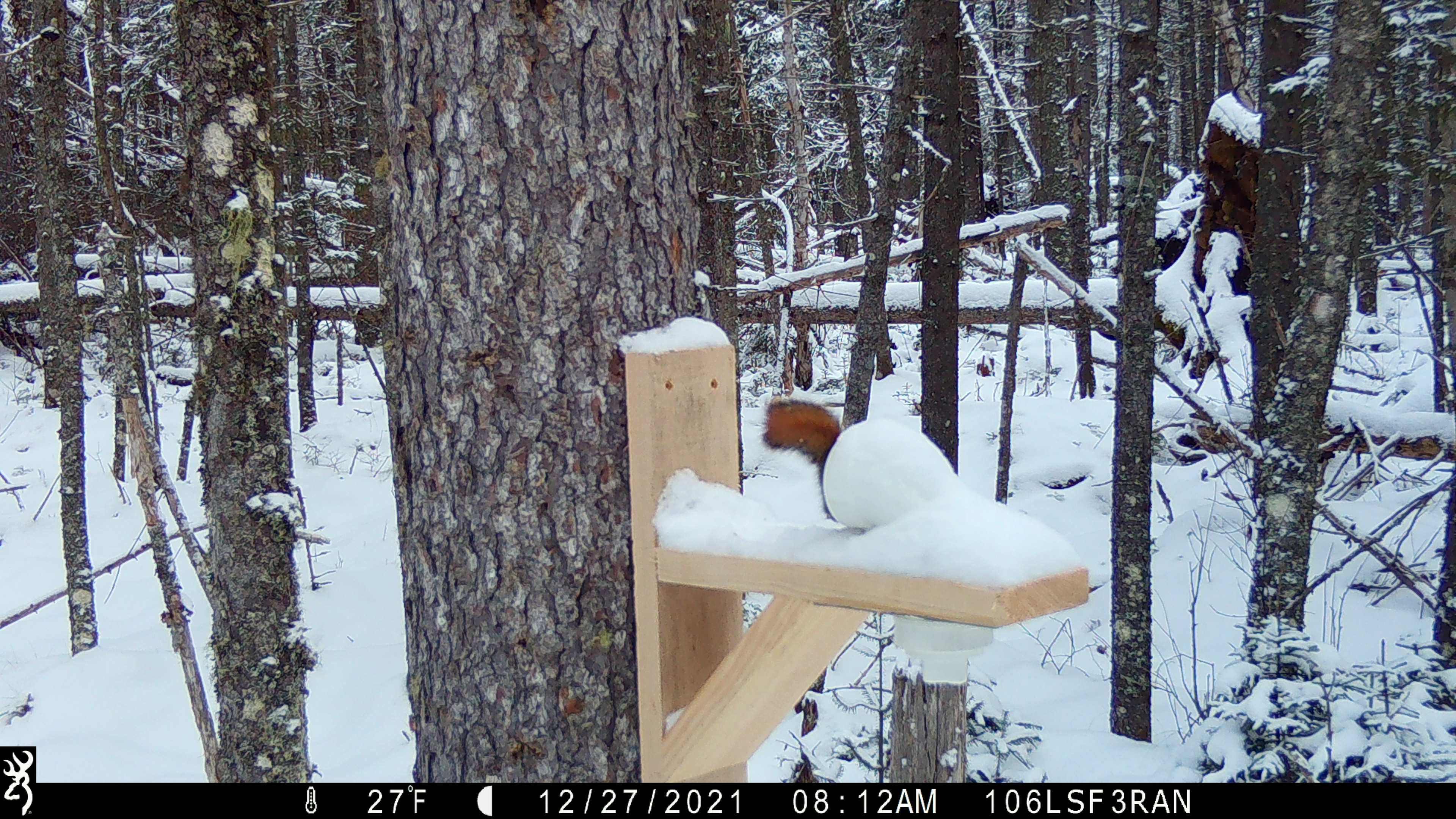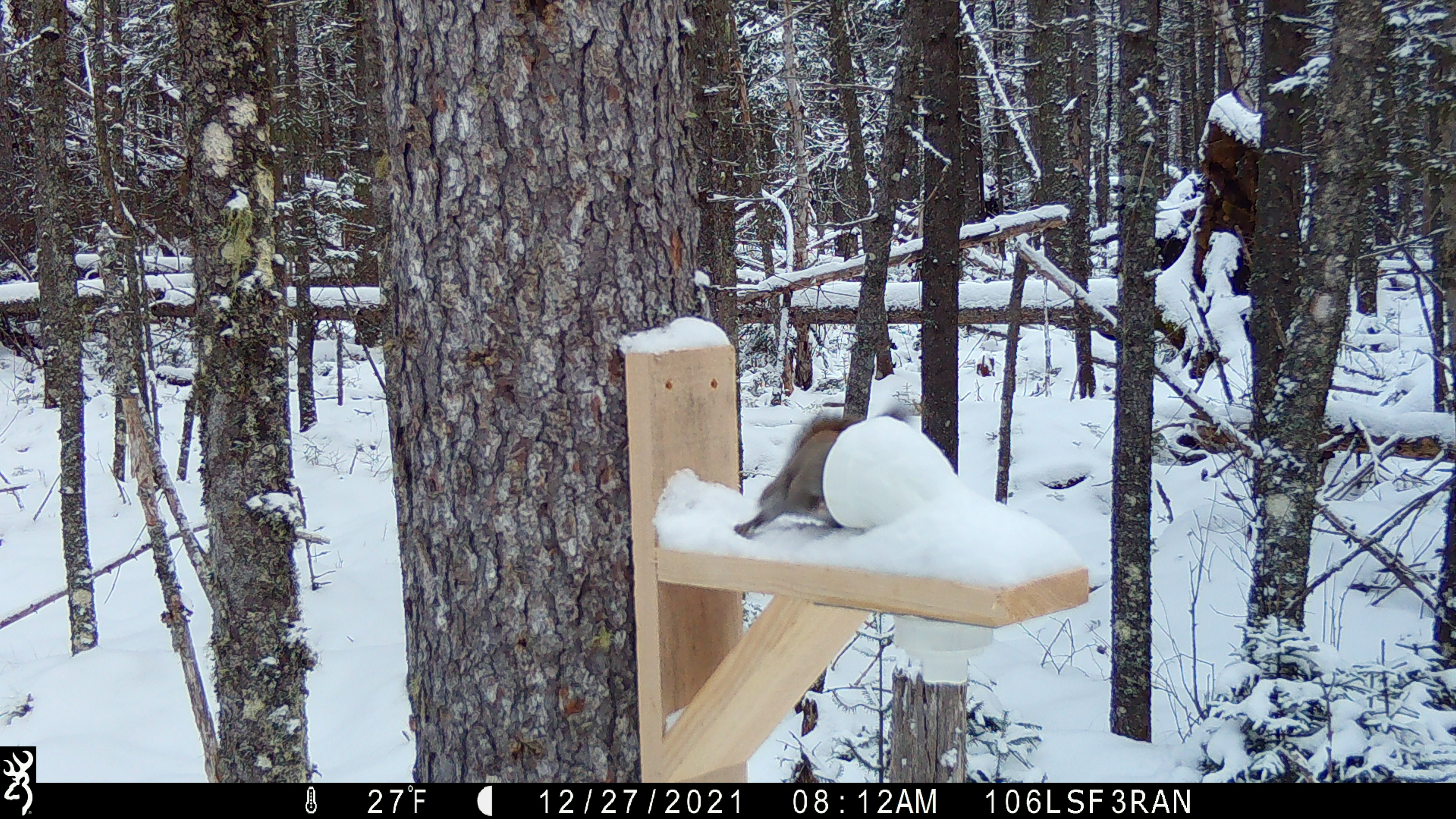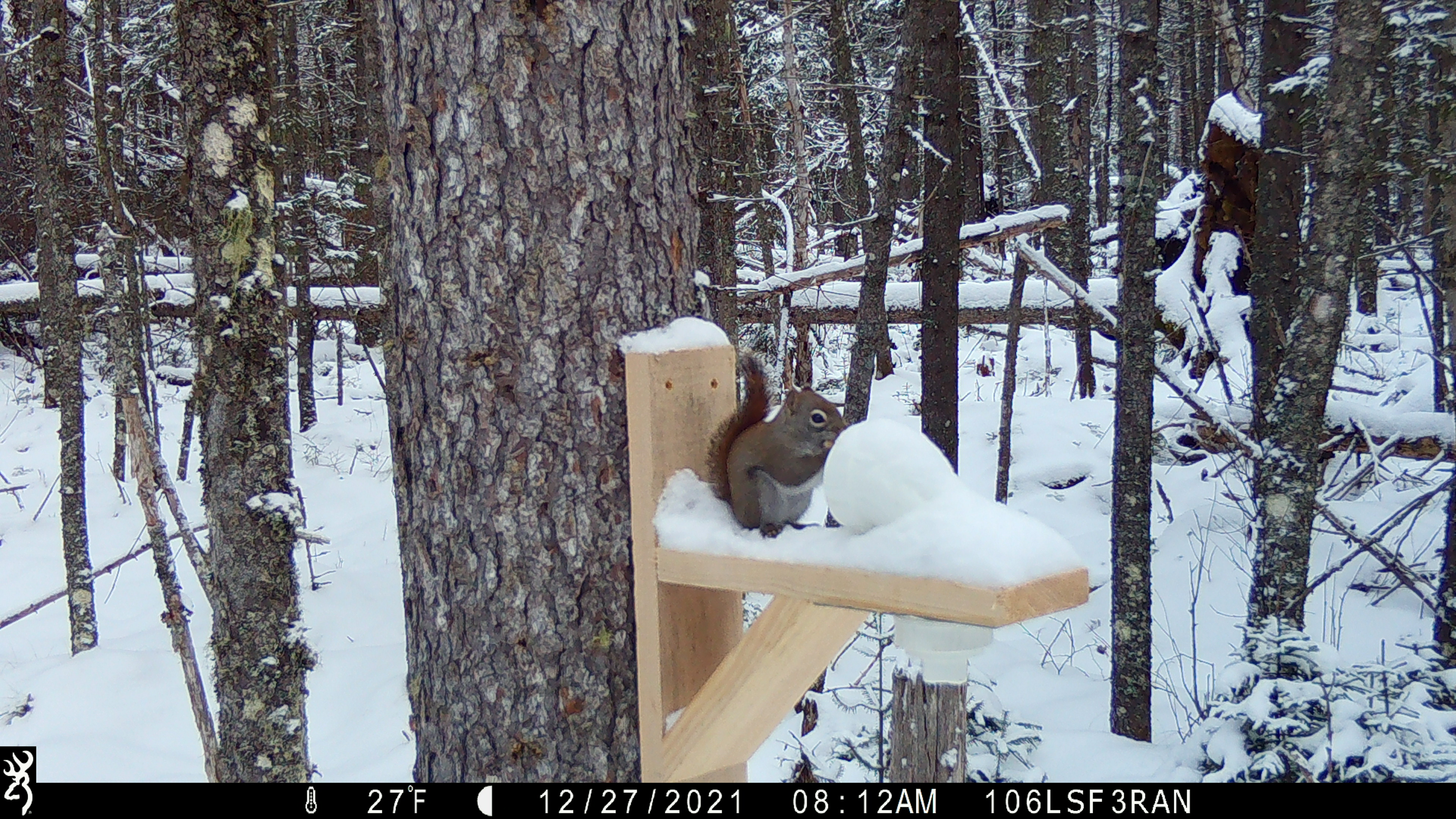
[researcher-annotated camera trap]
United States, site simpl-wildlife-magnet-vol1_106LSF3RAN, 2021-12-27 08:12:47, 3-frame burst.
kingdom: Animalia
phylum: Chordata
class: Mammalia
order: Rodentia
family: Sciuridae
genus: Tamiasciurus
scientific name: Tamiasciurus hudsonicus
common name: red squirrel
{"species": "red squirrel (Tamiasciurus hudsonicus)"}